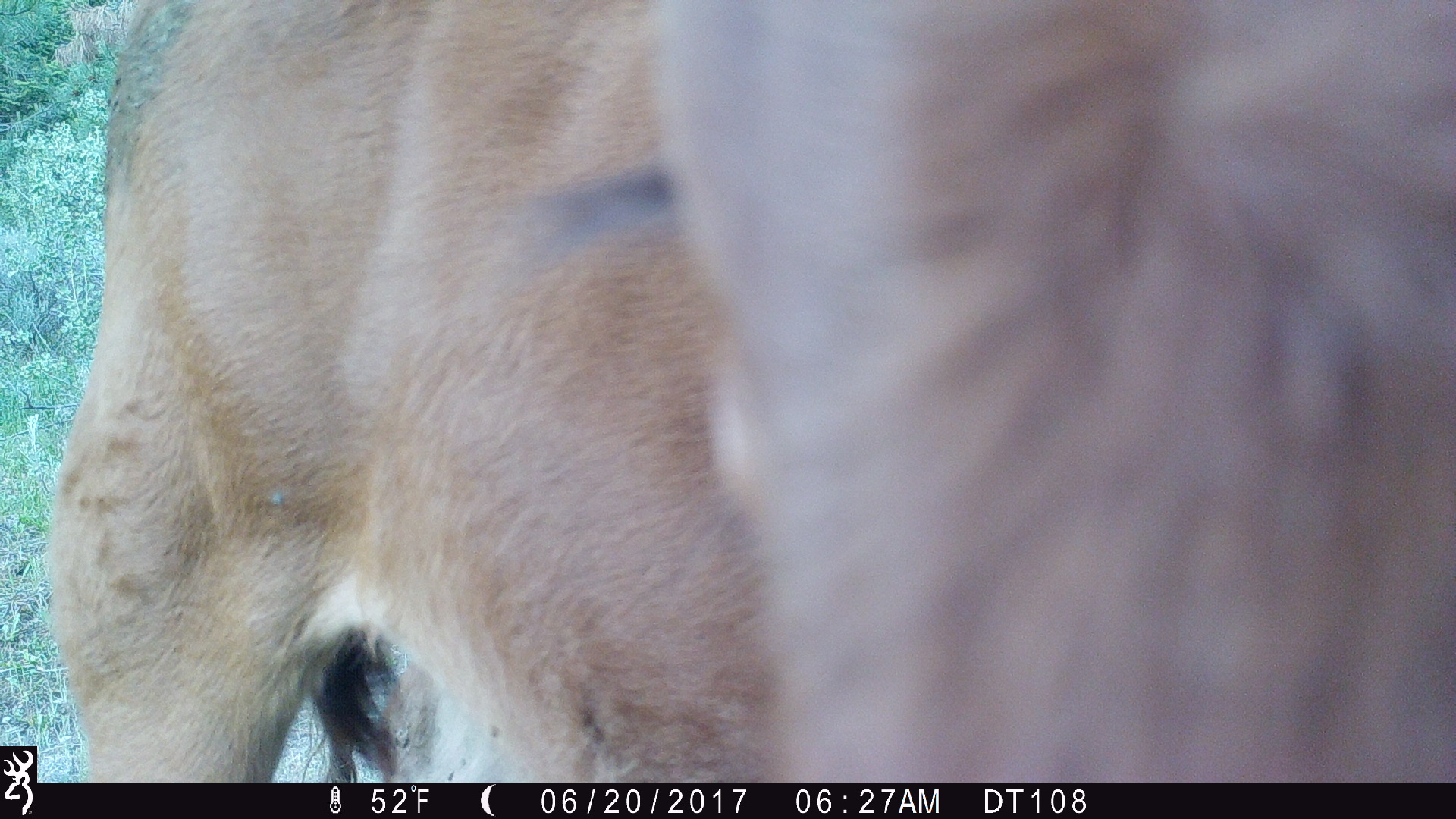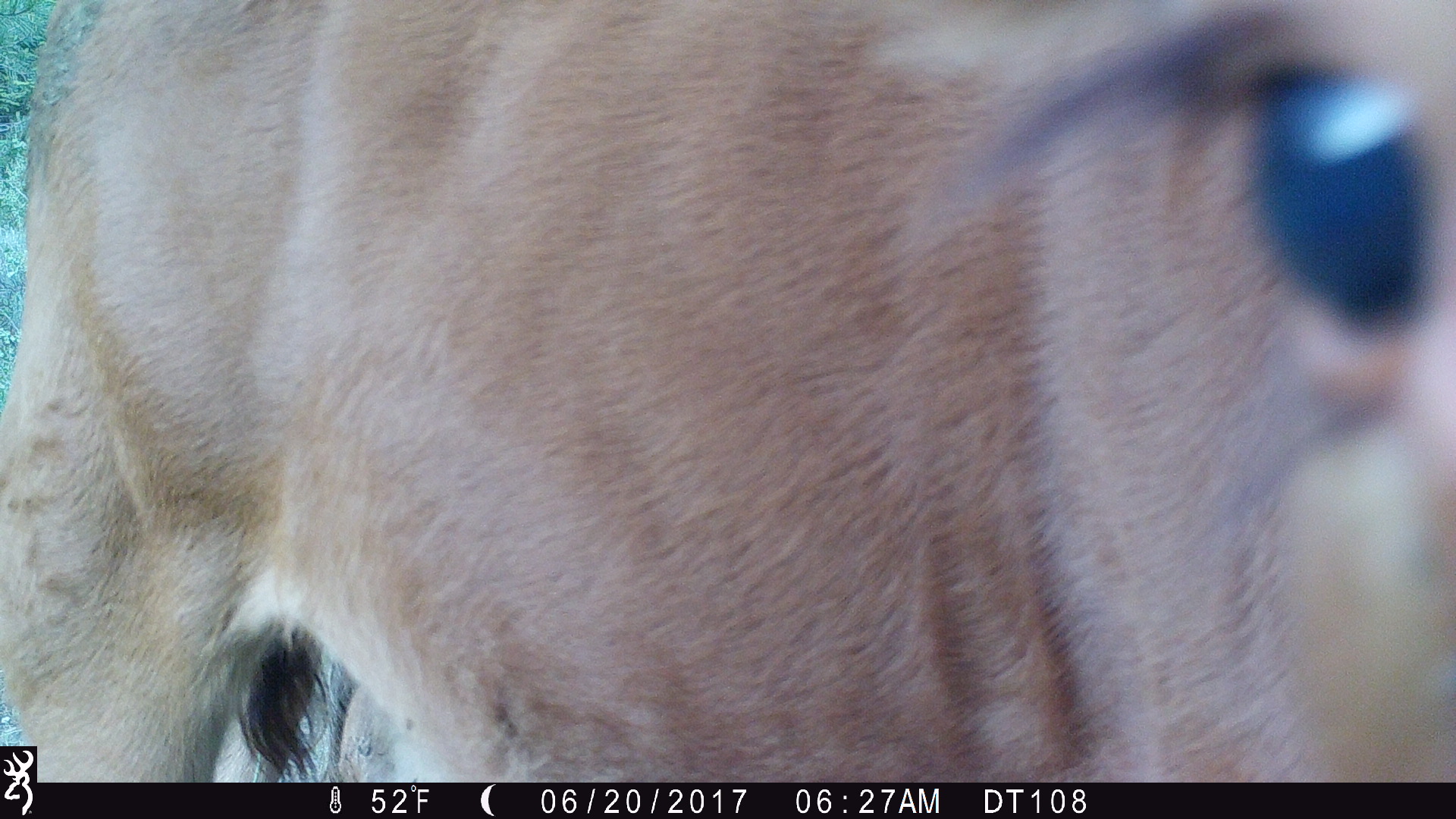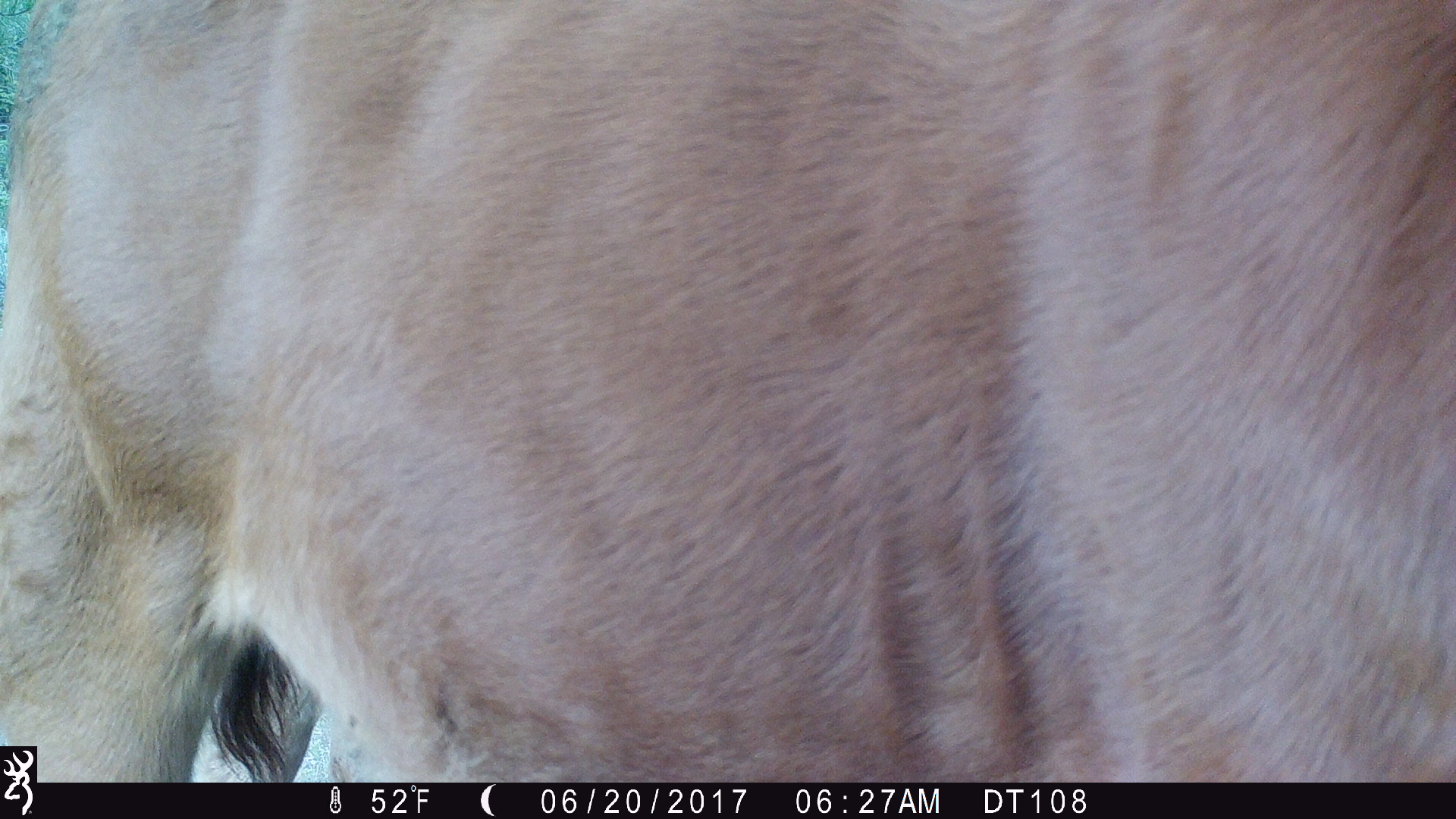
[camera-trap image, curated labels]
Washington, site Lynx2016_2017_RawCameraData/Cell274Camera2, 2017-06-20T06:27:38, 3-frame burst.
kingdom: Animalia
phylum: Chordata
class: Mammalia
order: Artiodactyla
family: Bovidae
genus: Bos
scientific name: Bos taurus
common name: domestic cattle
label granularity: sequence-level